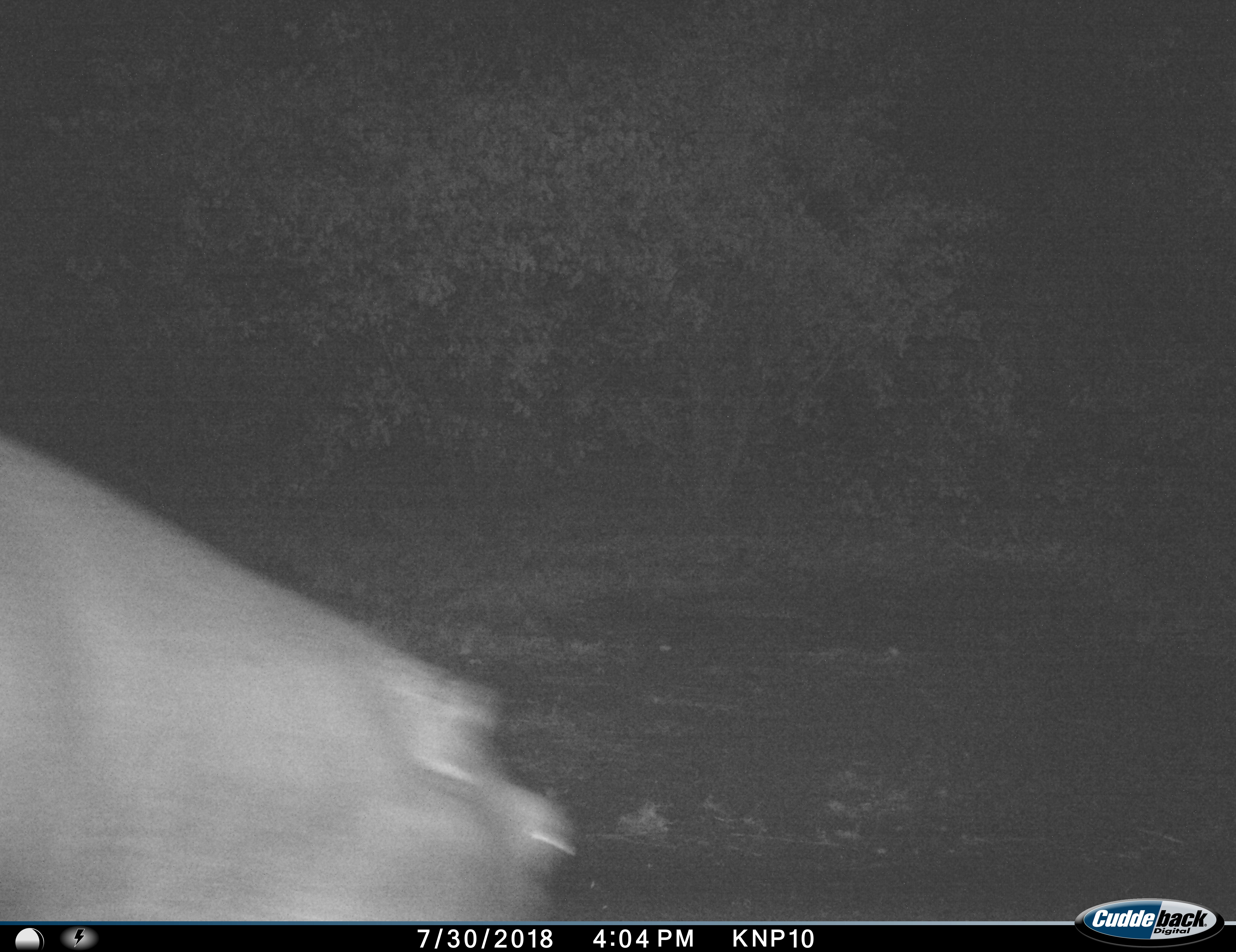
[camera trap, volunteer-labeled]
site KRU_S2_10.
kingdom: Animalia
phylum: Chordata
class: Mammalia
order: Artiodactyla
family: Hippopotamidae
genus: Hippopotamus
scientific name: Hippopotamus amphibius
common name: hippopotamus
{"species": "hippopotamus (Hippopotamus amphibius)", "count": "1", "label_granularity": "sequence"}